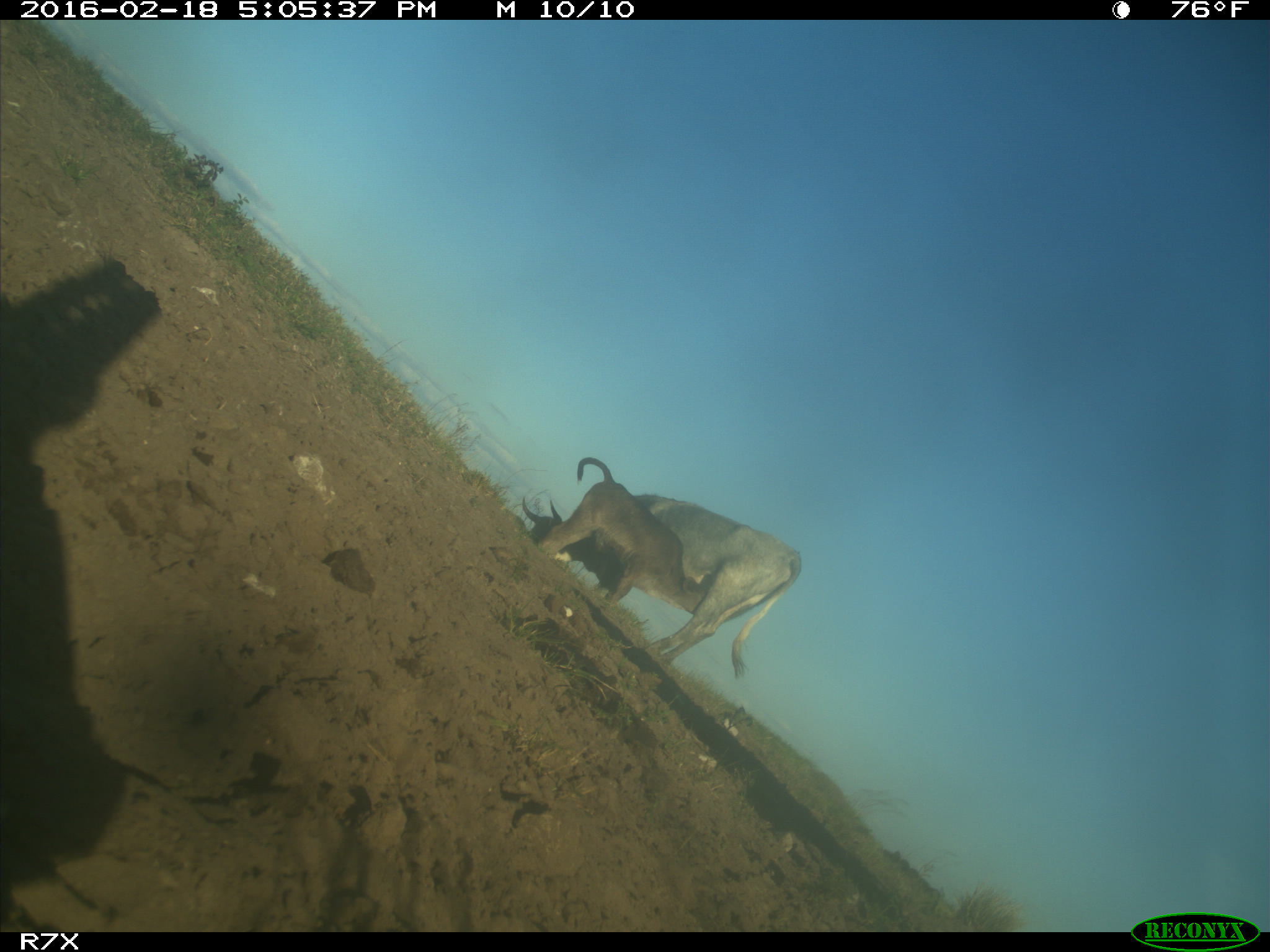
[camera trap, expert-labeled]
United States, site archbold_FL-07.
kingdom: Animalia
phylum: Chordata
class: Mammalia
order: Artiodactyla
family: Bovidae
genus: Bos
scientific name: Bos taurus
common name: domestic cow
Bos taurus (domestic cow).